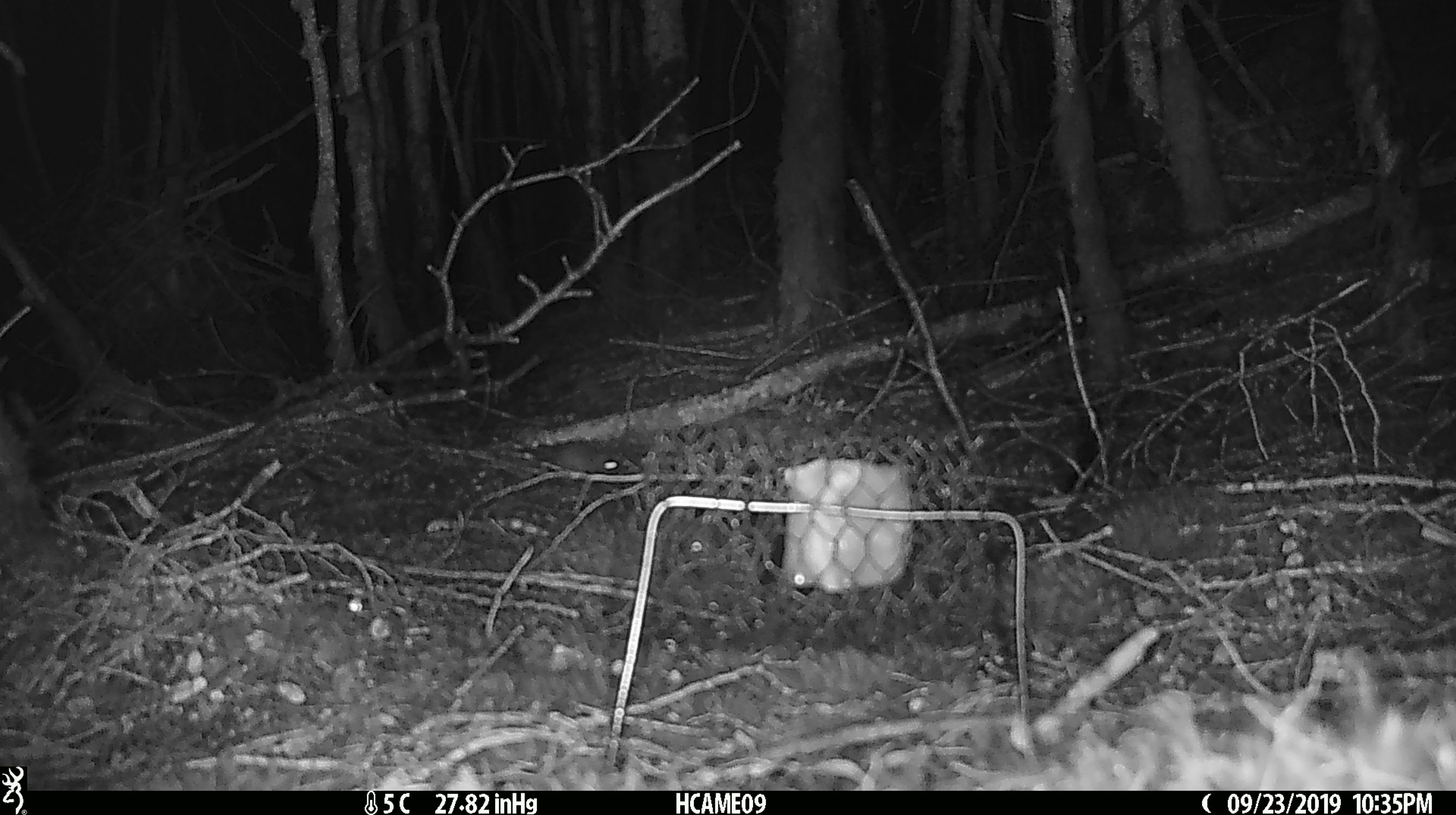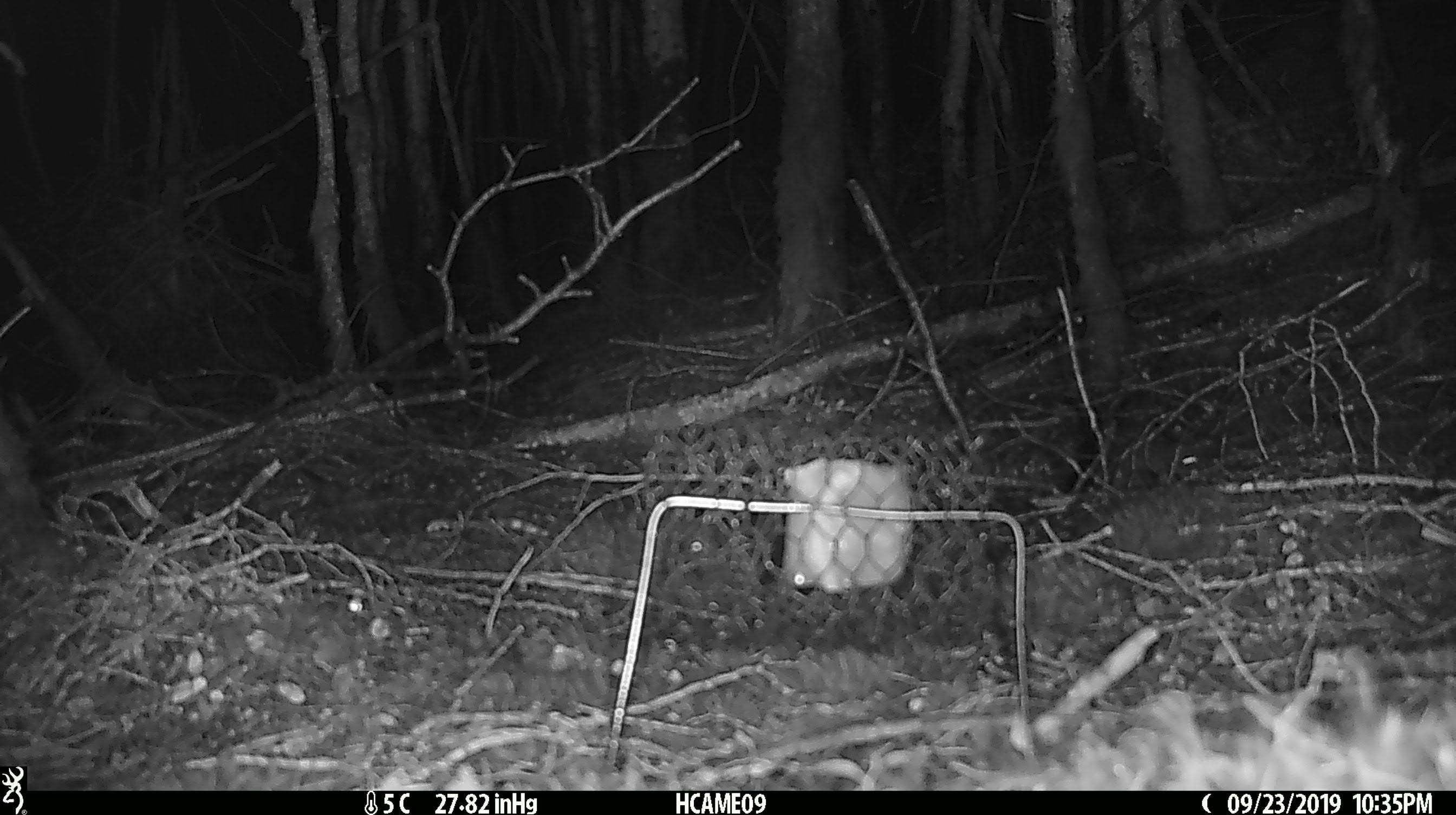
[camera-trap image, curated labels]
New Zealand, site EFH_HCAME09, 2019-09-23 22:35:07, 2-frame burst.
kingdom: Animalia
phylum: Chordata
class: Mammalia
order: Rodentia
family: Muridae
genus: Mus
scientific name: Mus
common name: mouse